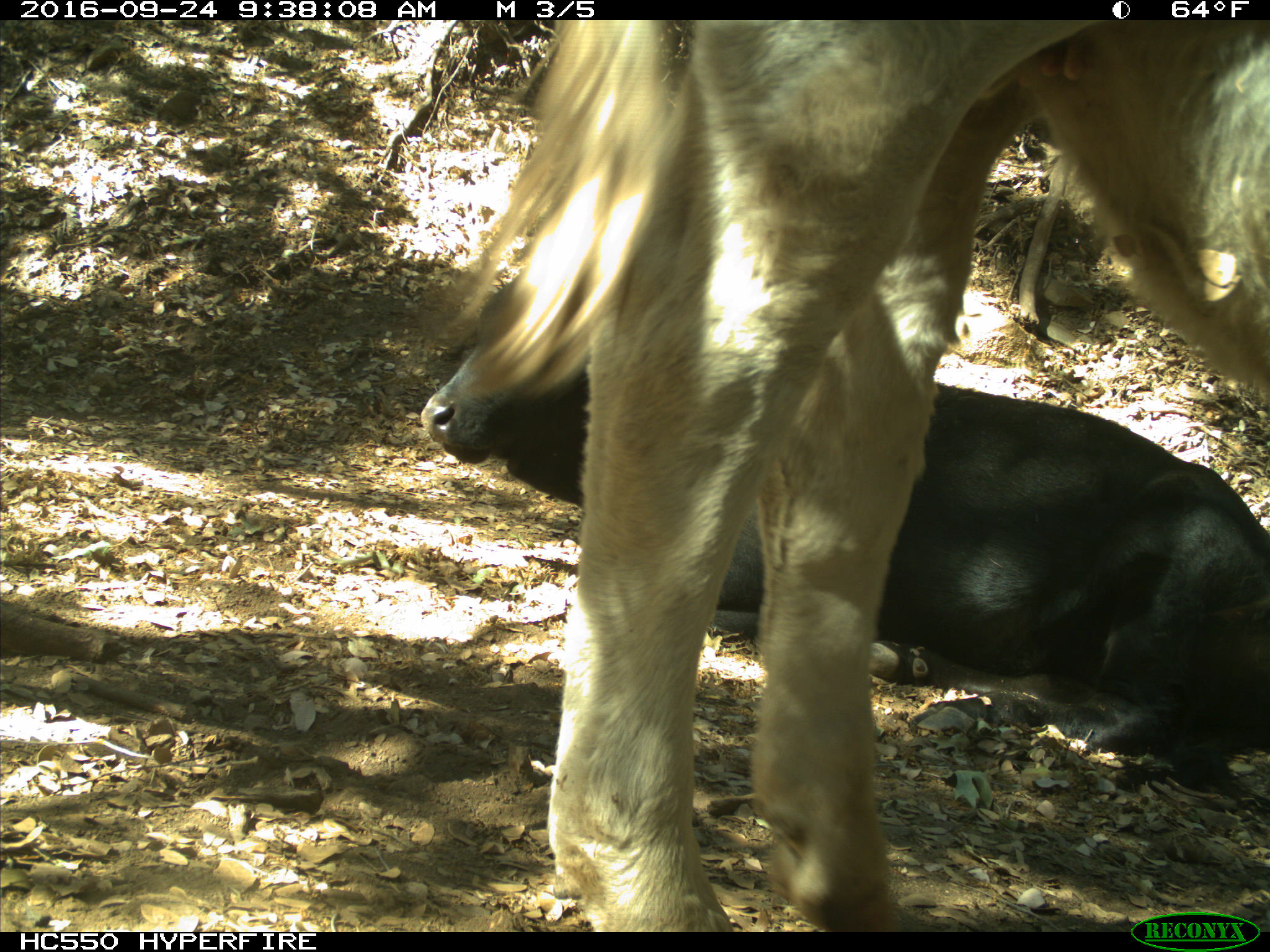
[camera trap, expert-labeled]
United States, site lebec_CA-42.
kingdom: Animalia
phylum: Chordata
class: Mammalia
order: Artiodactyla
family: Bovidae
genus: Bos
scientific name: Bos taurus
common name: domestic cow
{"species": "Bos taurus (domestic cow)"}